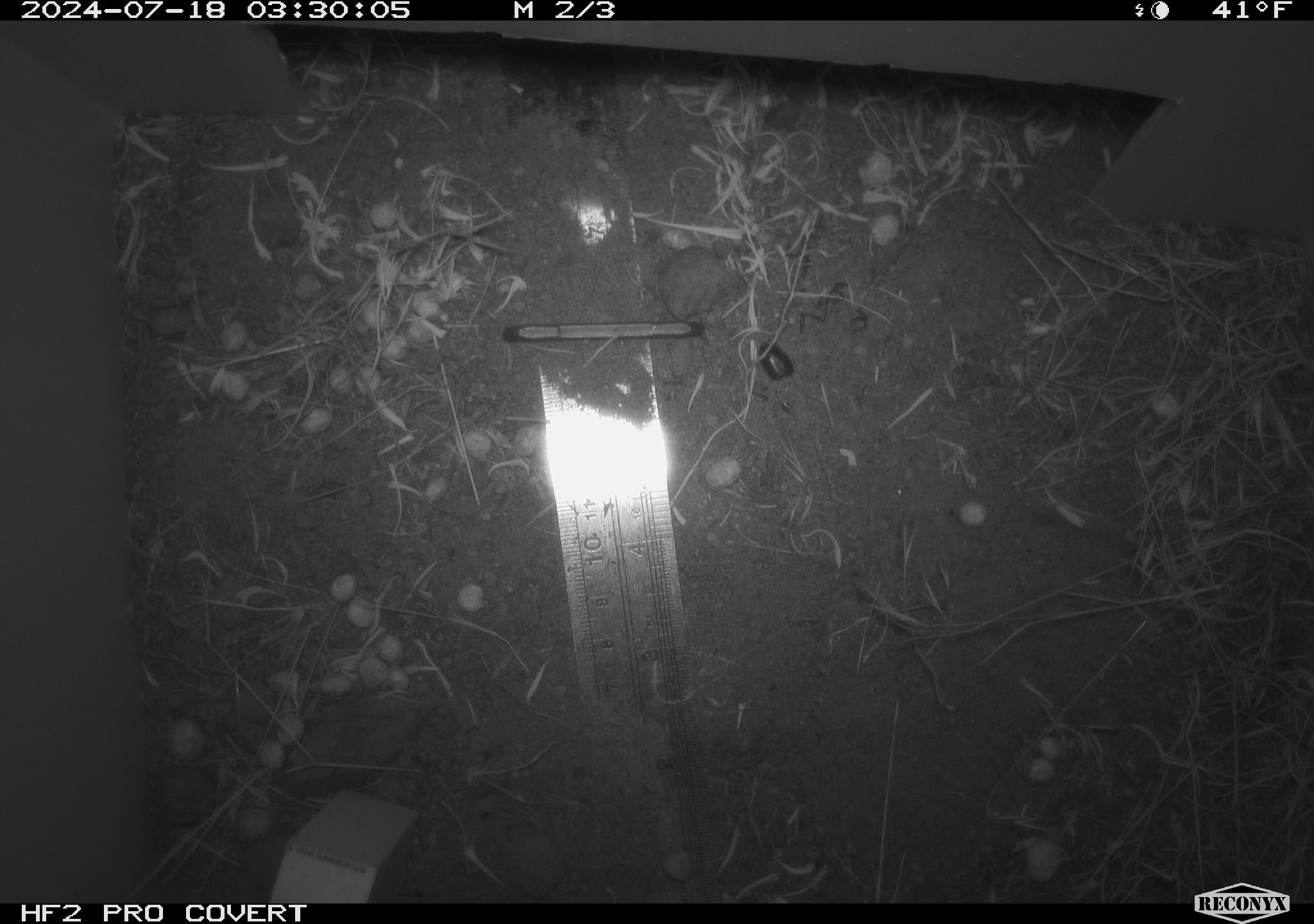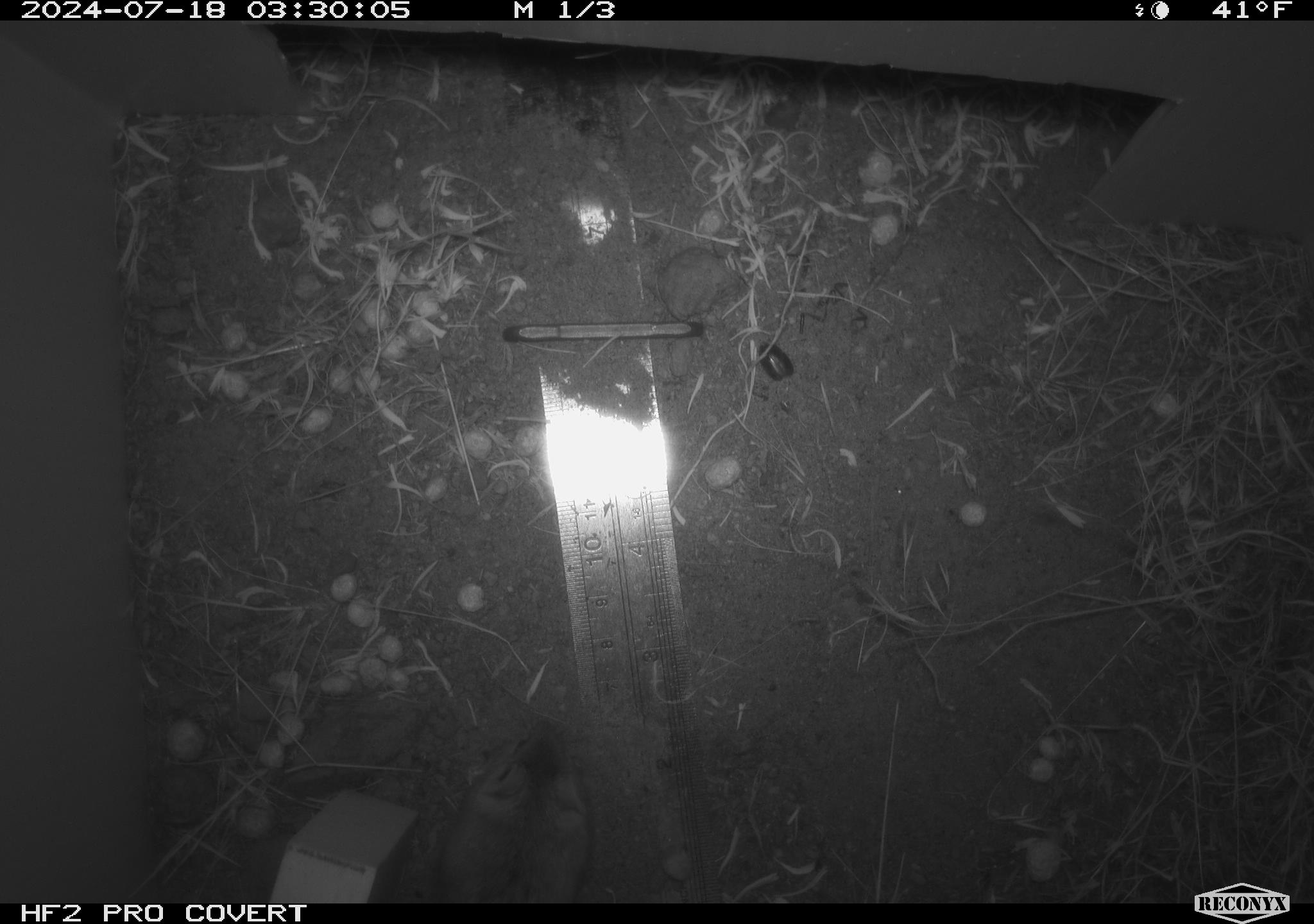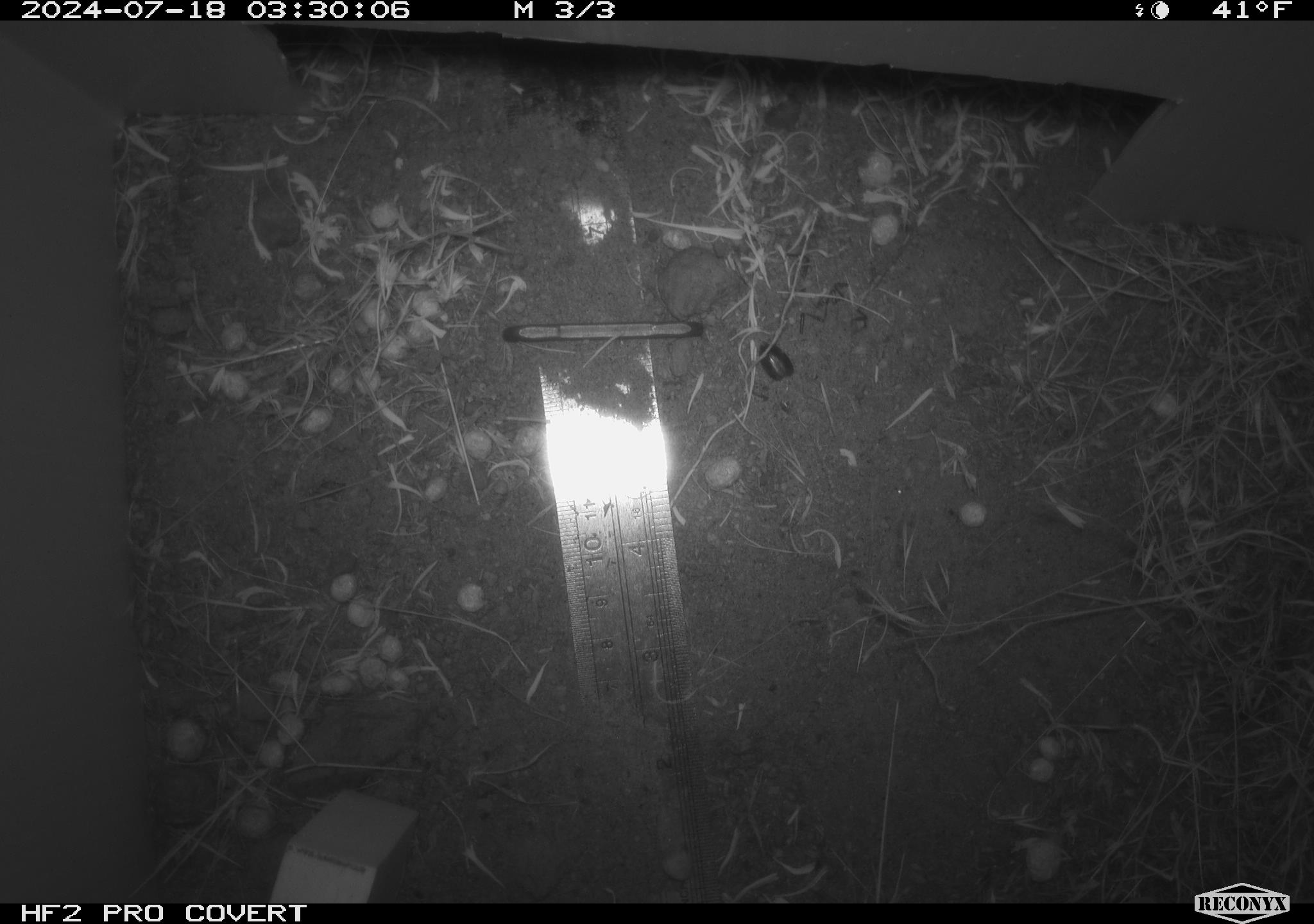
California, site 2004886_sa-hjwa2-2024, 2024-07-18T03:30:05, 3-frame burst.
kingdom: Animalia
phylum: Chordata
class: Mammalia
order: Rodentia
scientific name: Rodentia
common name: rodent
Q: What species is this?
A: Rodent (Rodentia).